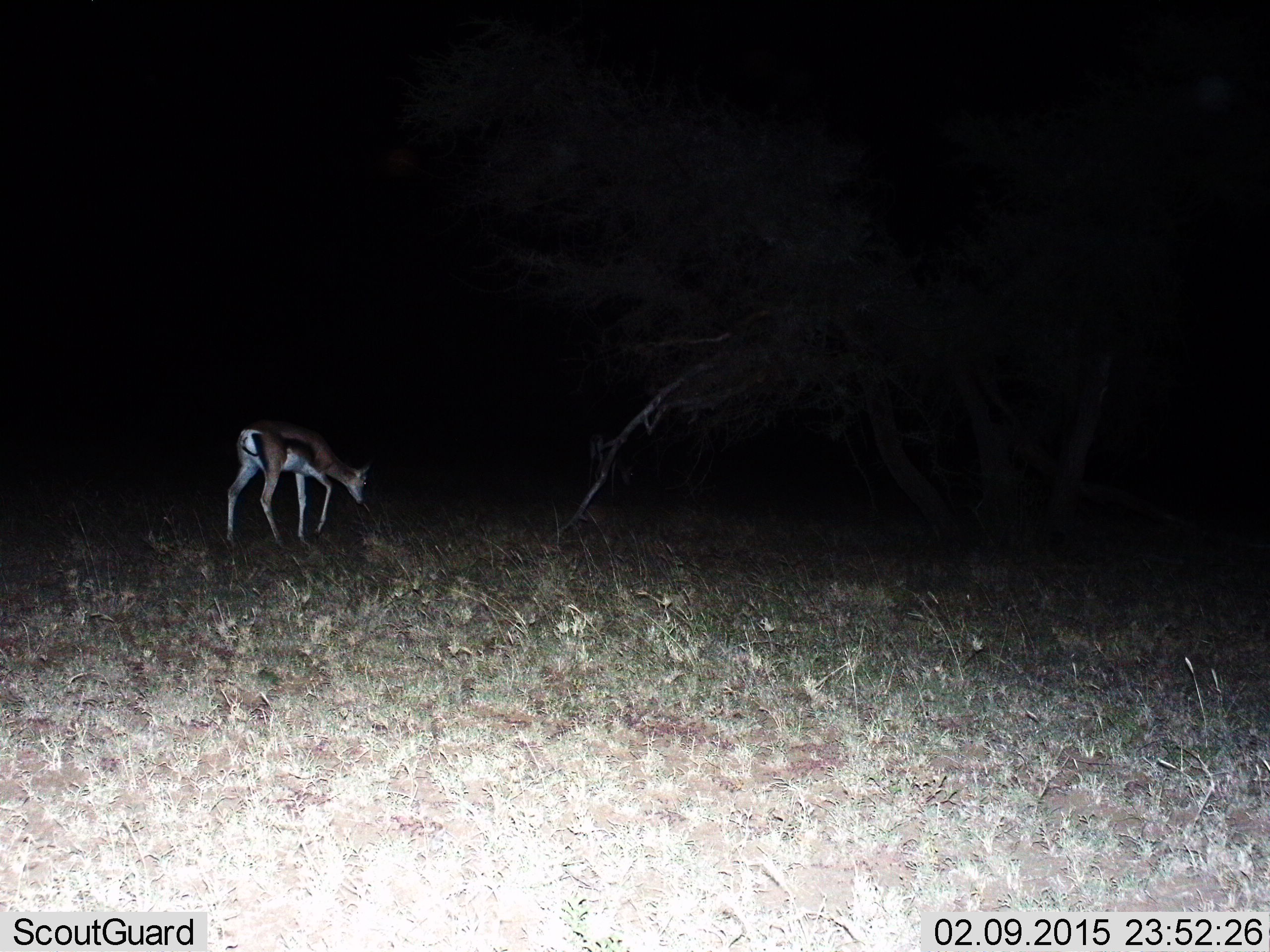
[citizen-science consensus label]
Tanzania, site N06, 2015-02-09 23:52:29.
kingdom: Animalia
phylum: Chordata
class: Mammalia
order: Artiodactyla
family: Bovidae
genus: Eudorcas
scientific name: Eudorcas thomsonii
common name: thomson's gazelle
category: gazellethomsons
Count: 1.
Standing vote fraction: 20%.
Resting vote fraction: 0%.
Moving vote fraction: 20%.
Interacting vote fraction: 0%.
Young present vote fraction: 0%.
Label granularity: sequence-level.